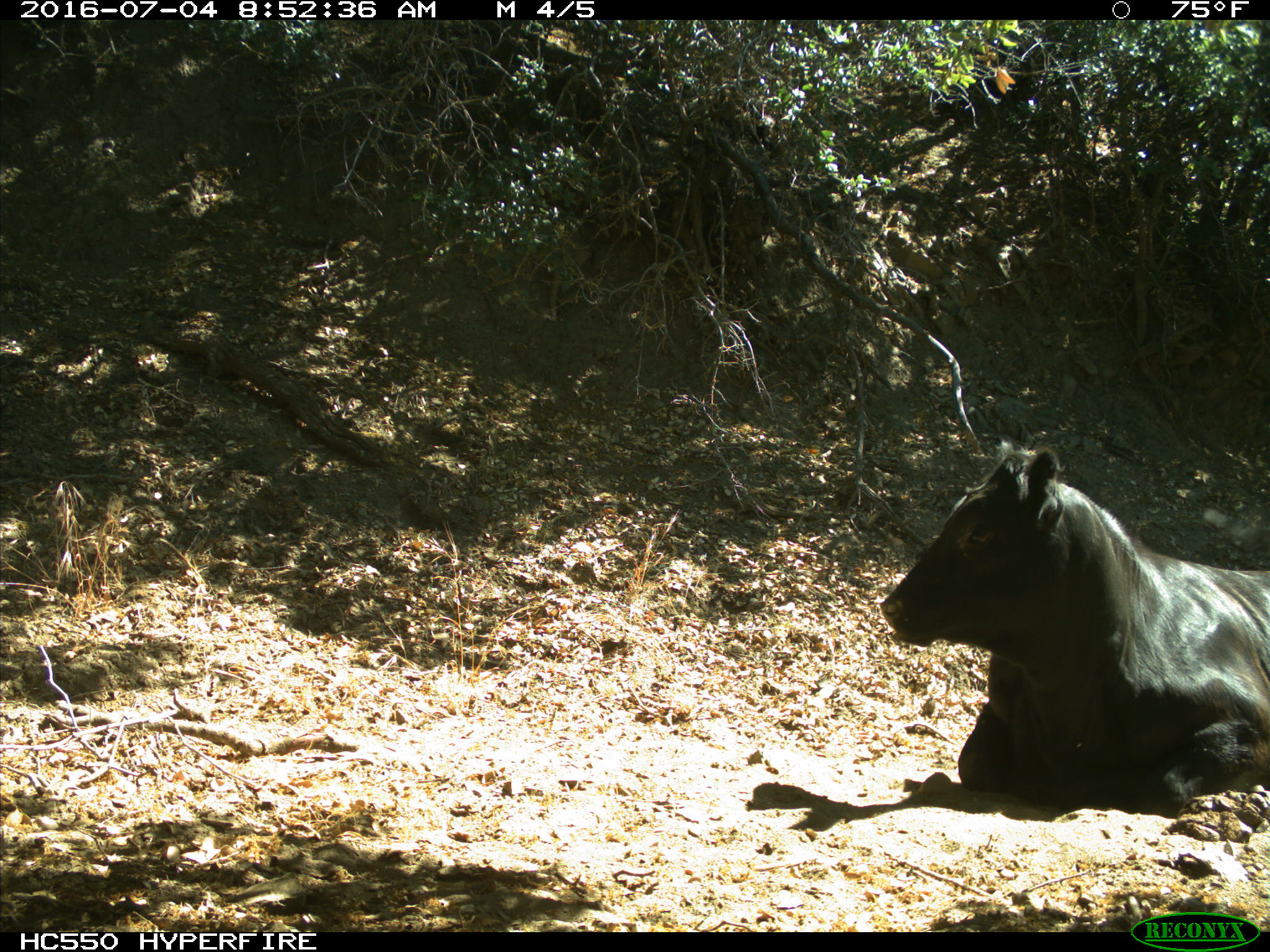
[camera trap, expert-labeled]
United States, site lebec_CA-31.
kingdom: Animalia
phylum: Chordata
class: Mammalia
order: Artiodactyla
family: Bovidae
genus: Bos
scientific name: Bos taurus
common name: domestic cow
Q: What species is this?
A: Bos taurus (domestic cow).